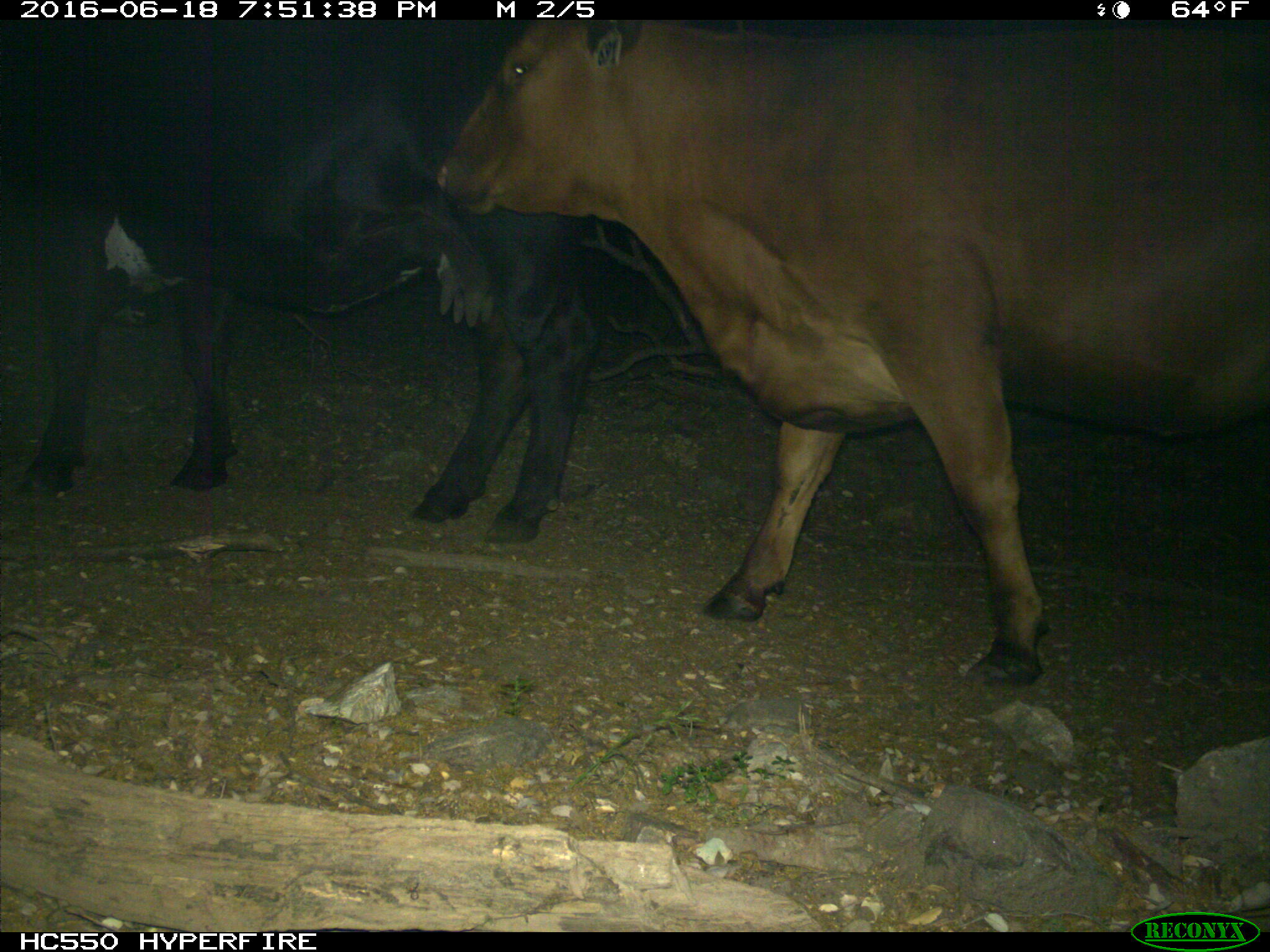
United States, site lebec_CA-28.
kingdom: Animalia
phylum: Chordata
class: Mammalia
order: Artiodactyla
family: Bovidae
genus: Bos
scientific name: Bos taurus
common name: domestic cow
Bos taurus (domestic cow).